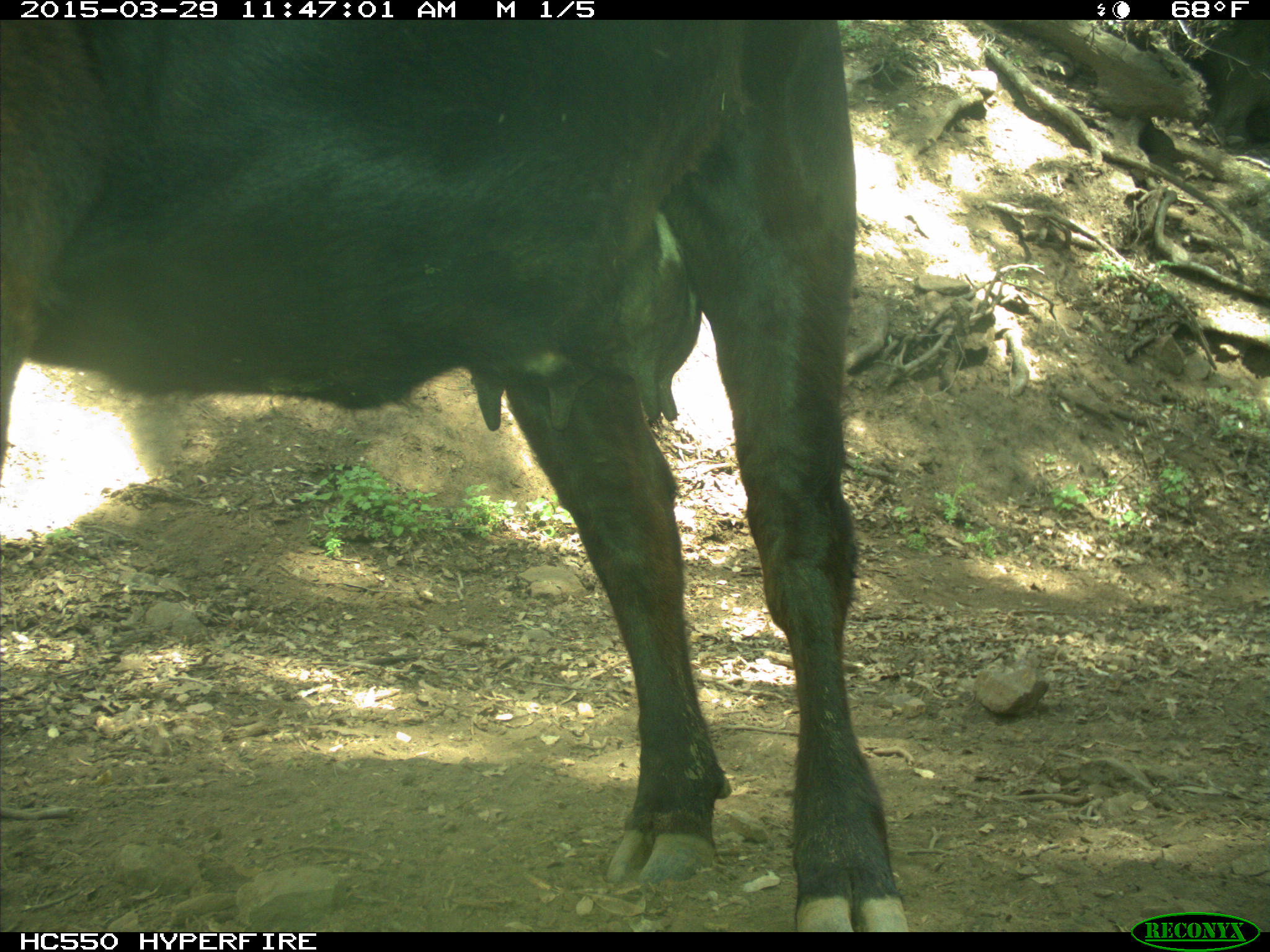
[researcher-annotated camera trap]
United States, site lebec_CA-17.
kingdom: Animalia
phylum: Chordata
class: Mammalia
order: Artiodactyla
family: Bovidae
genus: Bos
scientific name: Bos taurus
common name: domestic cow